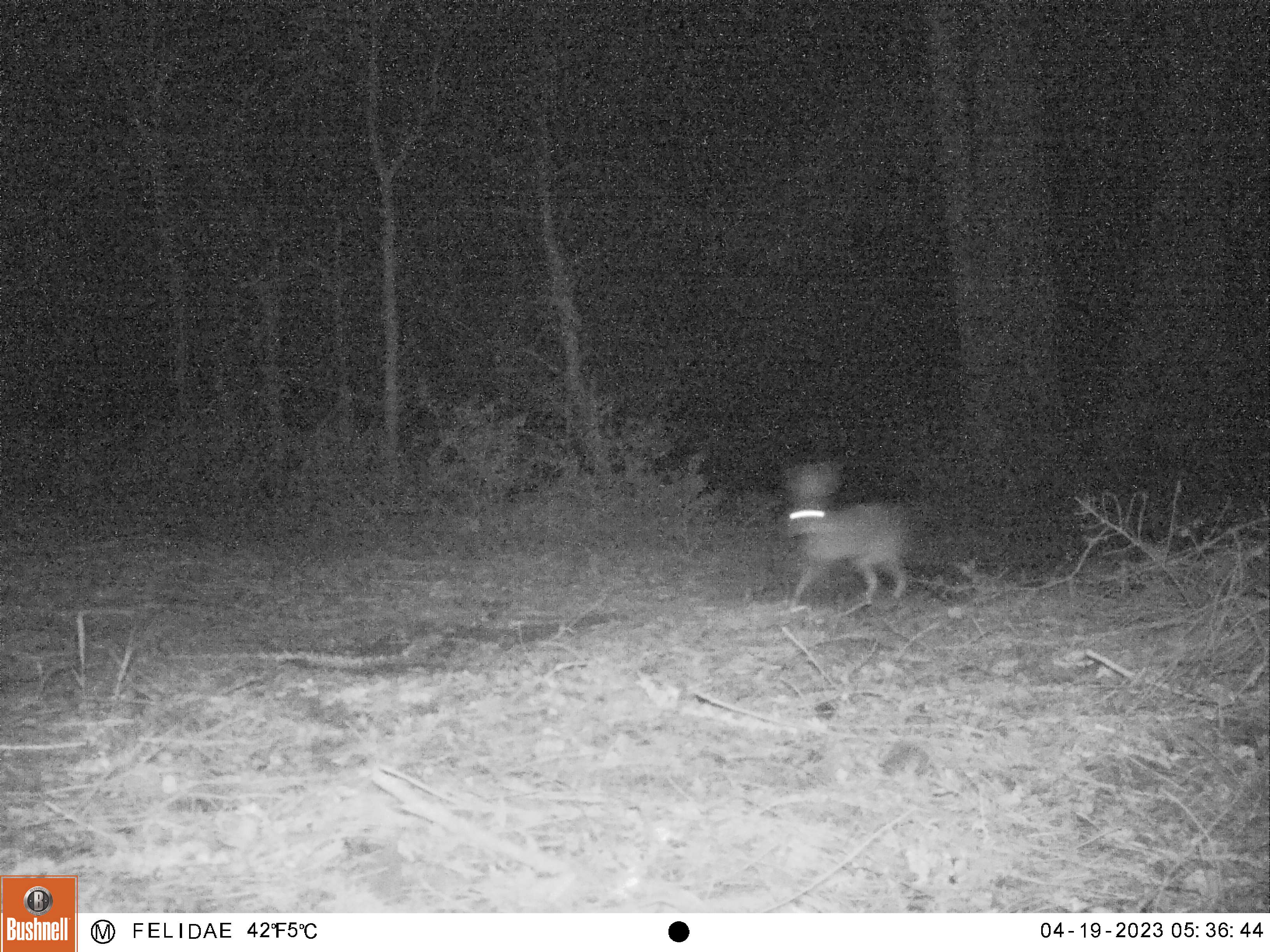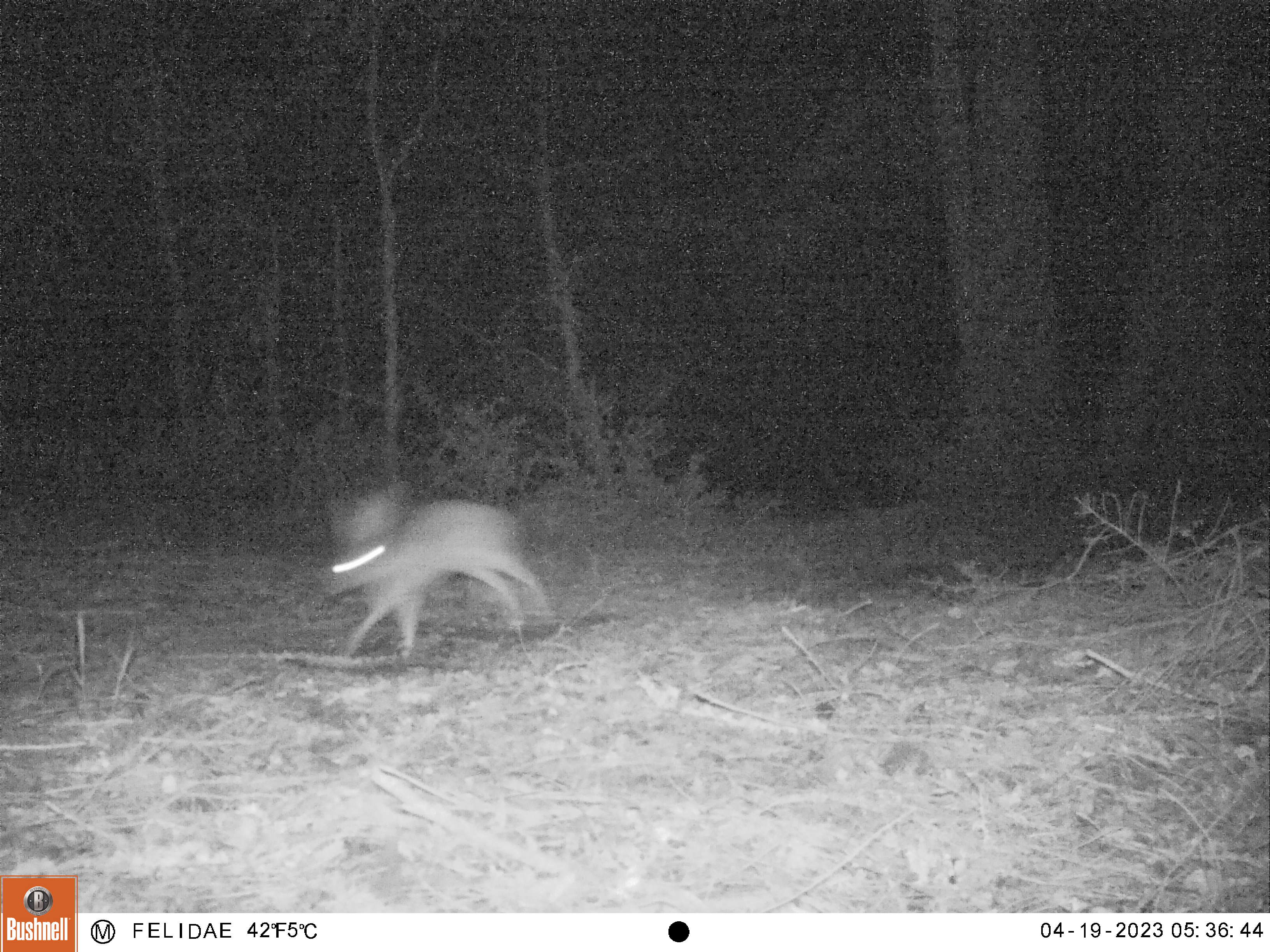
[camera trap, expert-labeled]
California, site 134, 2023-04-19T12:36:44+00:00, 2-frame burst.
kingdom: Animalia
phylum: Chordata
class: Mammalia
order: Lagomorpha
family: Leporidae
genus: Lepus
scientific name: Lepus californicus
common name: black-tailed jackrabbit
Black-tailed jackrabbit (Lepus californicus).